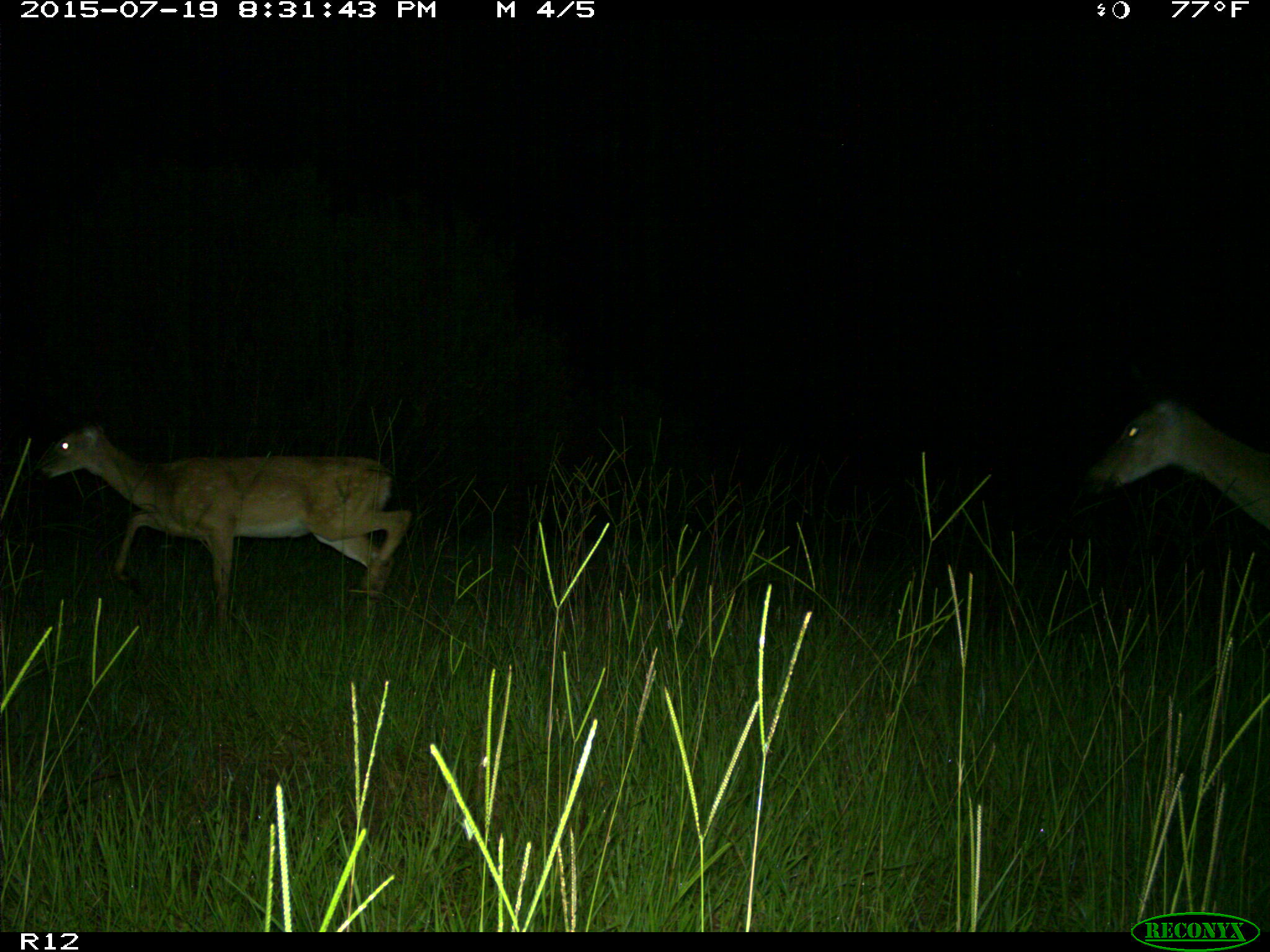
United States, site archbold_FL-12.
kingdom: Animalia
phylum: Chordata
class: Mammalia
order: Artiodactyla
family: Cervidae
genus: Odocoileus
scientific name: Odocoileus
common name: deer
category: unidentified deer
Unidentified deer (deer) (Odocoileus).